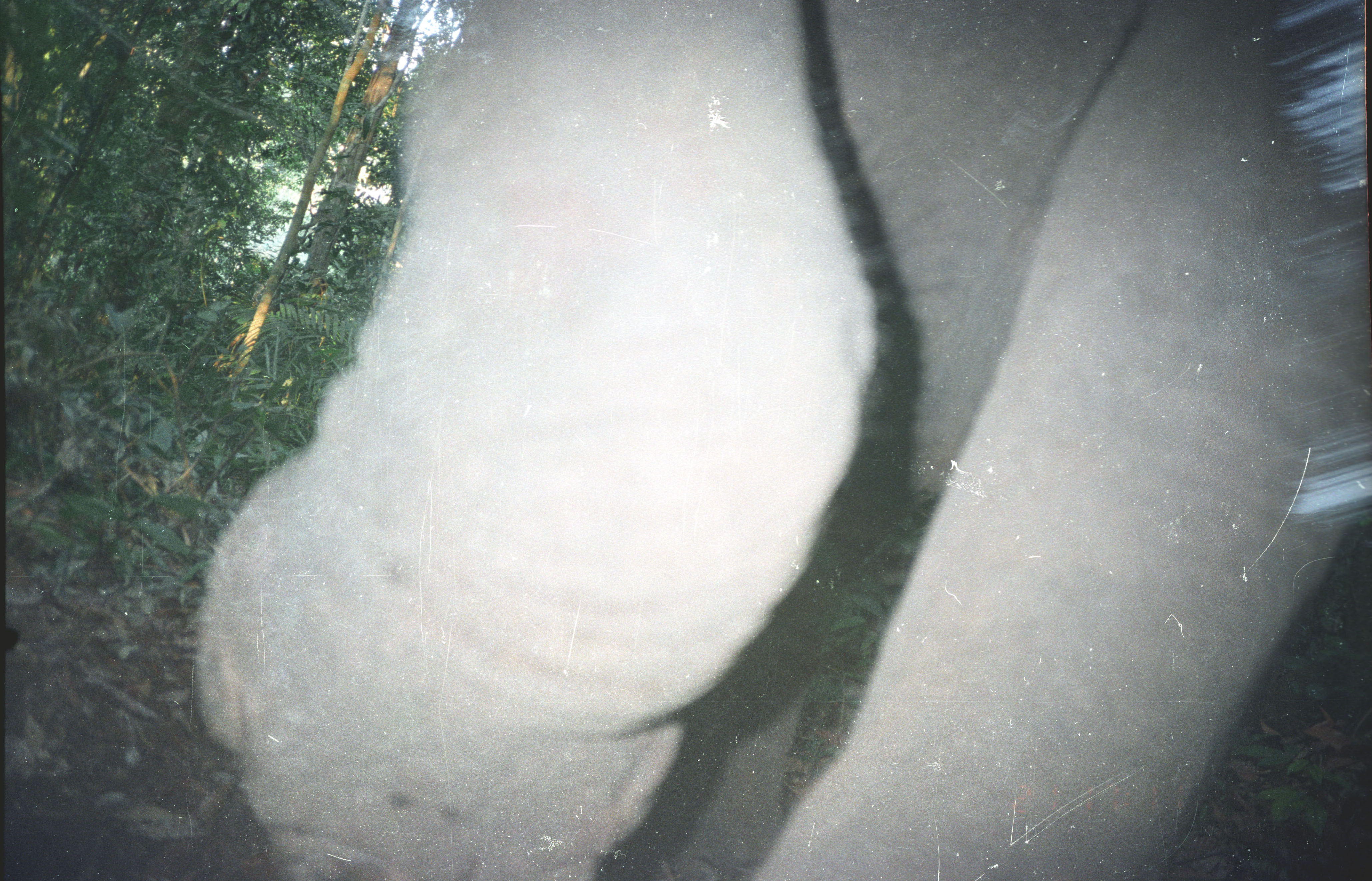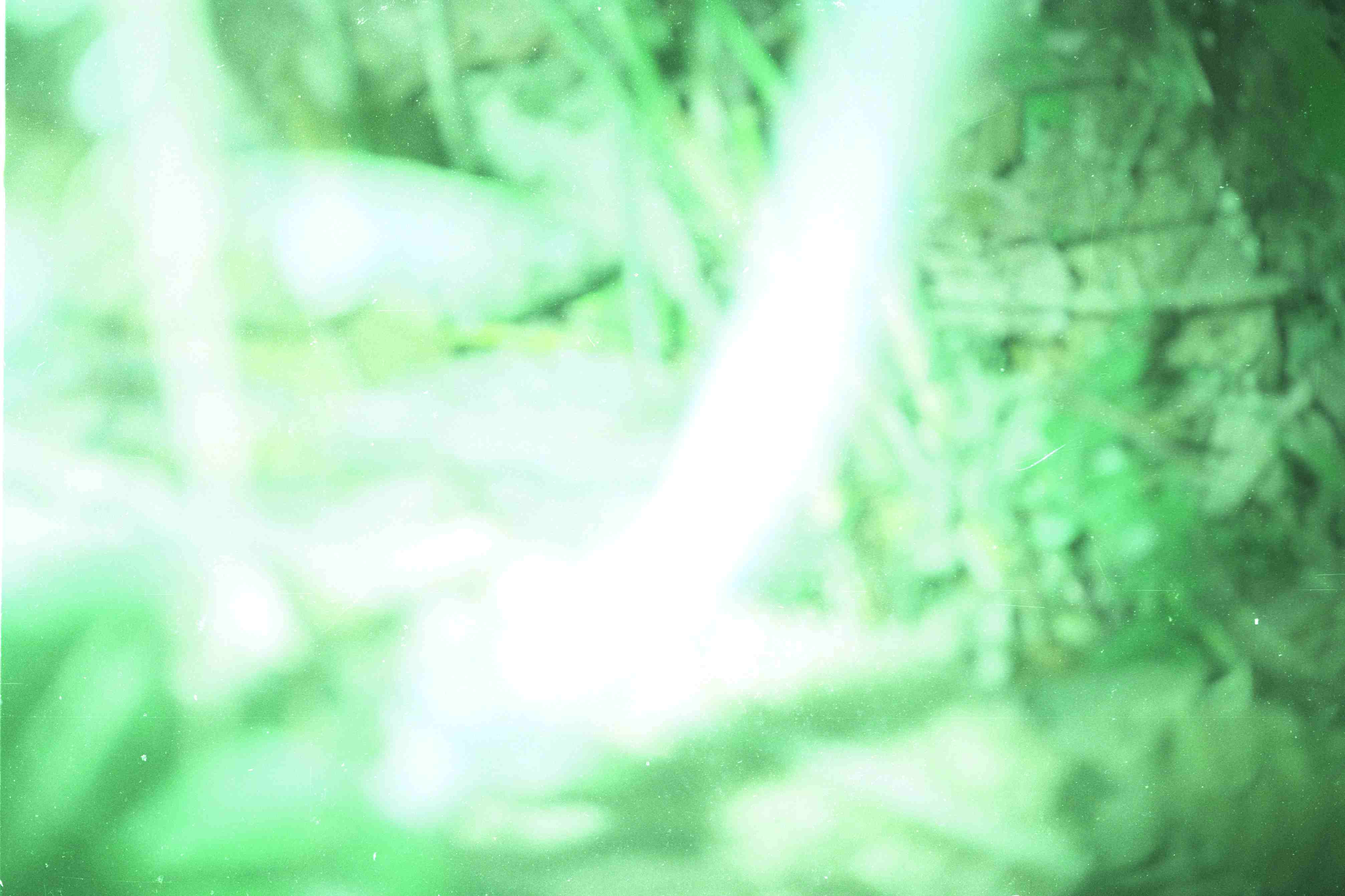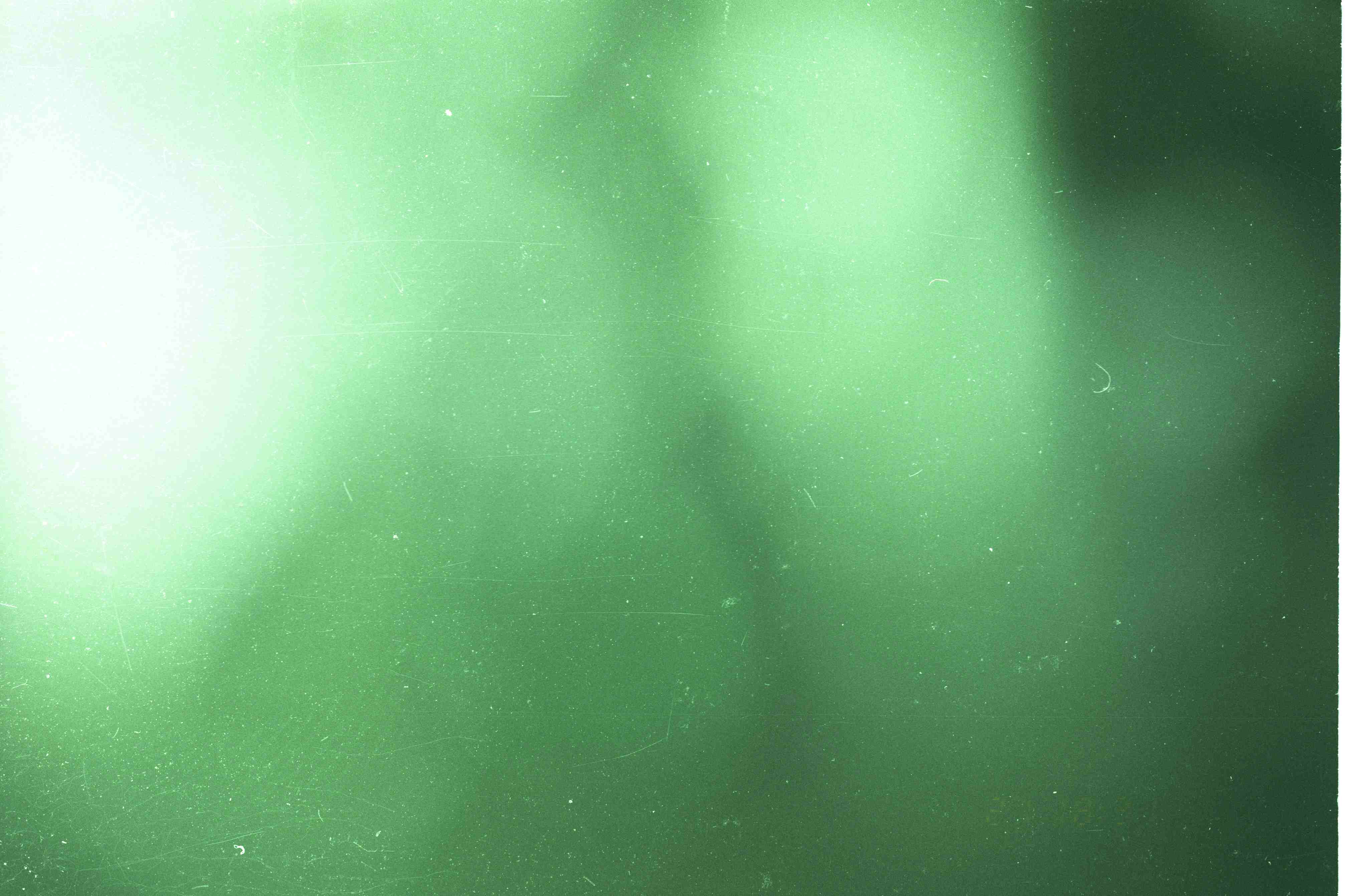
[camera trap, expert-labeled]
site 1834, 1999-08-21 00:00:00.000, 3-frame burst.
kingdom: Animalia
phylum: Chordata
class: Mammalia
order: Proboscidea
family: Elephantidae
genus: Elephas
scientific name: Elephas maximus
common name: asian elephant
Elephas maximus (asian elephant), count 1.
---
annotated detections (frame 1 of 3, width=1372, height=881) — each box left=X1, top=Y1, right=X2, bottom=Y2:
elephas maximus: left=193, top=0, right=1370, bottom=879